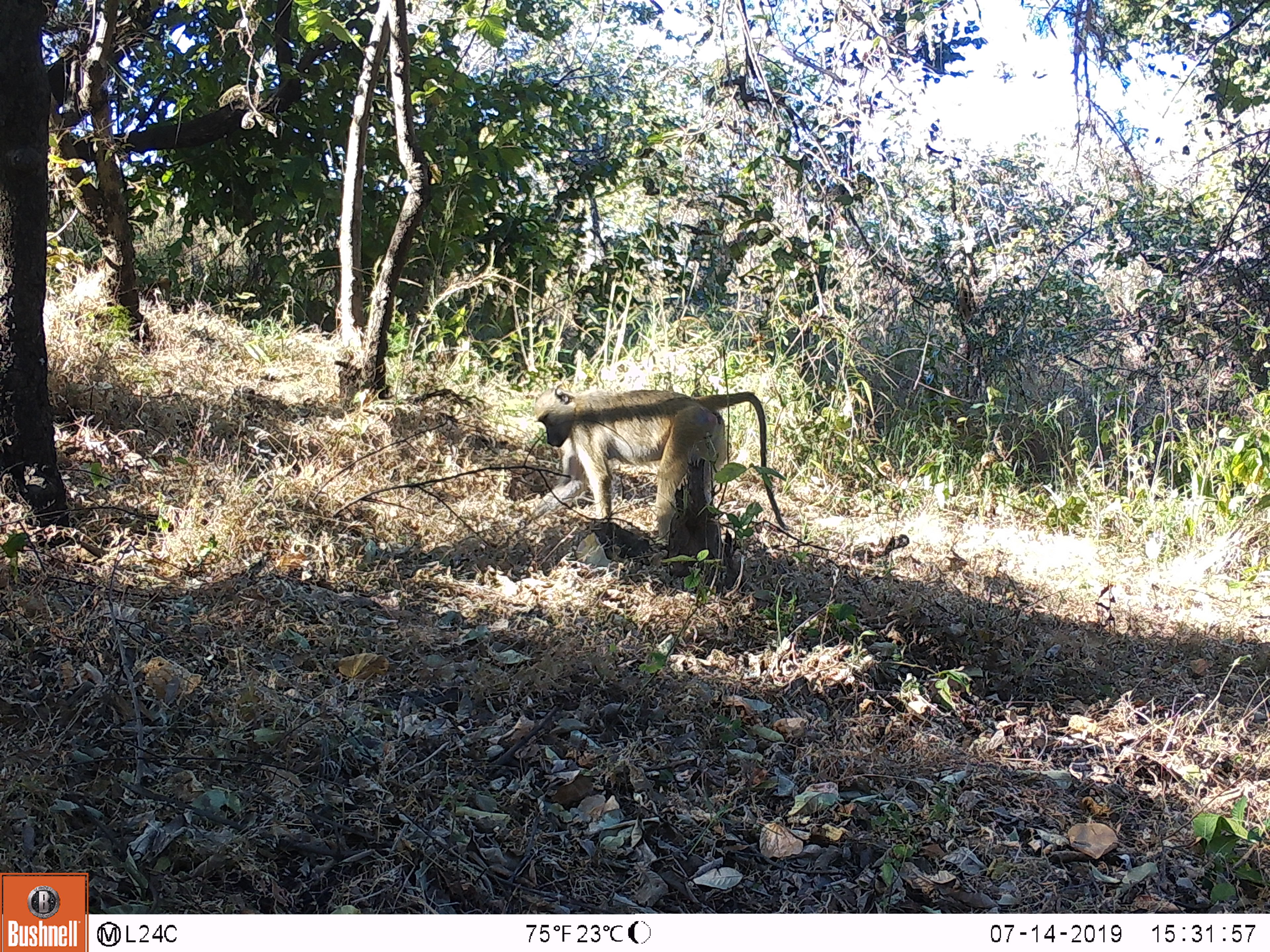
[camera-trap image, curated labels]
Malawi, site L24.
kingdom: Animalia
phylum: Chordata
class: Mammalia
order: Primates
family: Cercopithecidae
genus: Papio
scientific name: Papio cynocephalus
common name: yellow baboon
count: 1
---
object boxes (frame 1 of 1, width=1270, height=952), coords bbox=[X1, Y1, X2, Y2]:
yellow baboon: bbox=[532, 376, 792, 543]